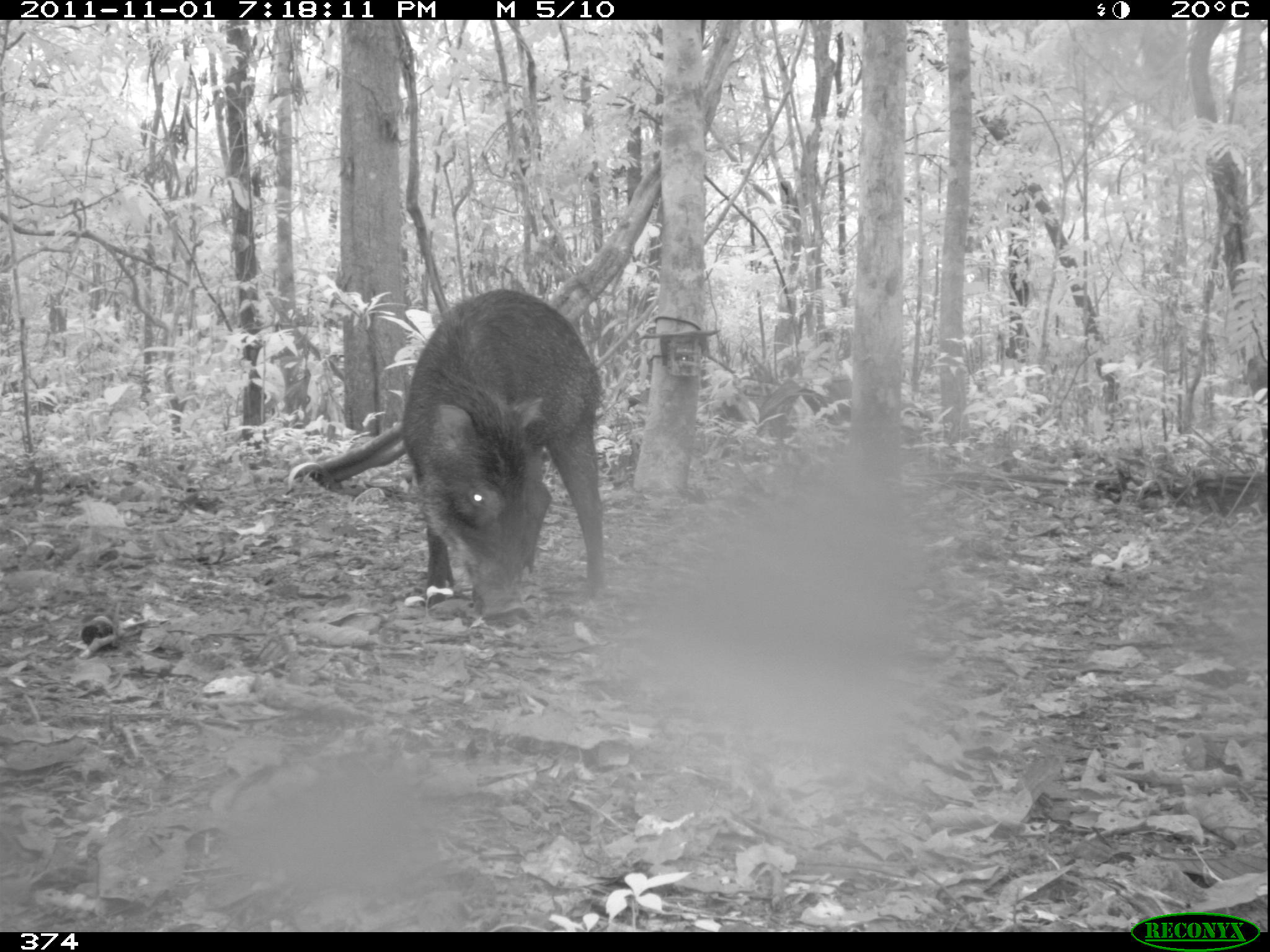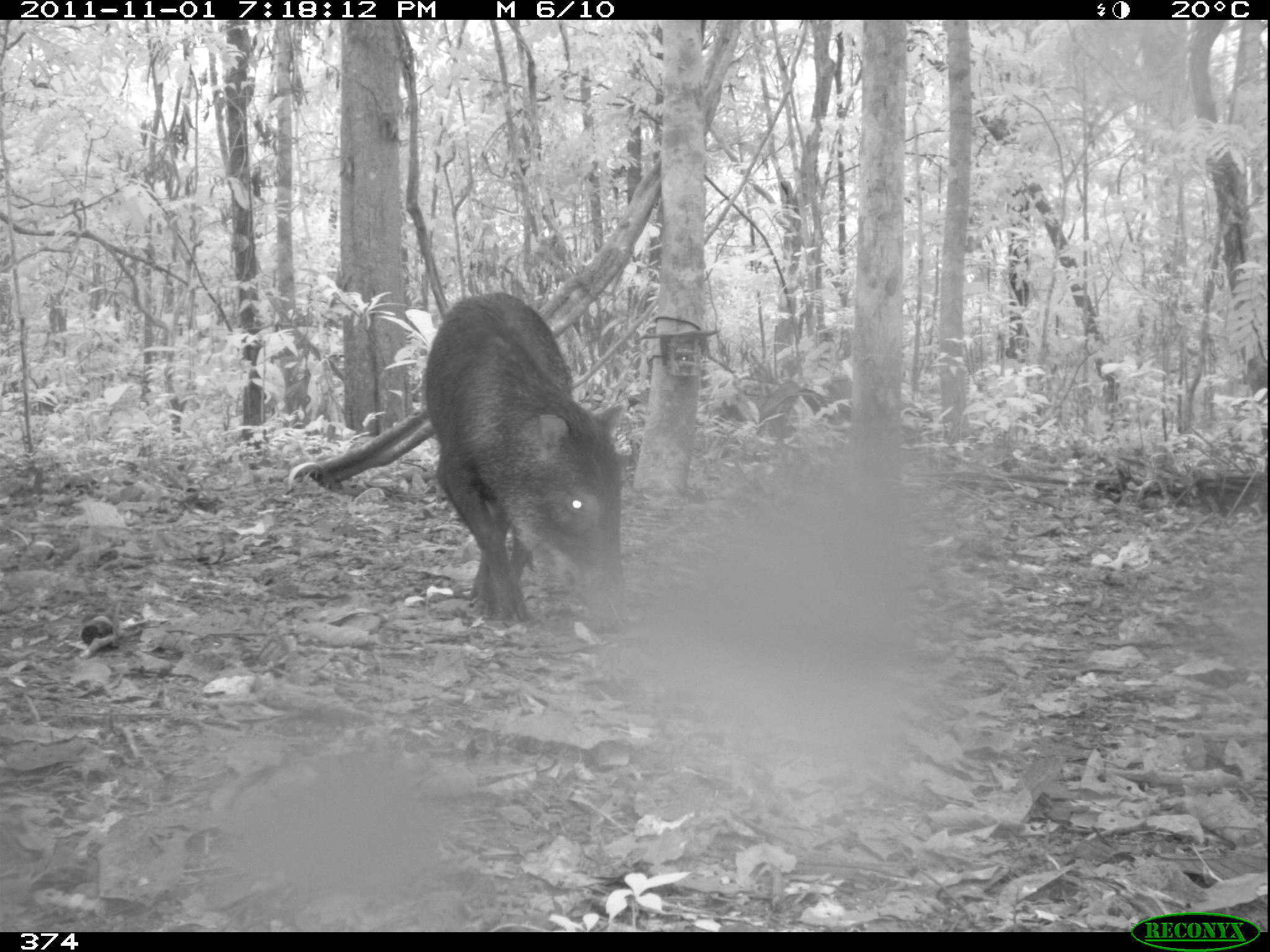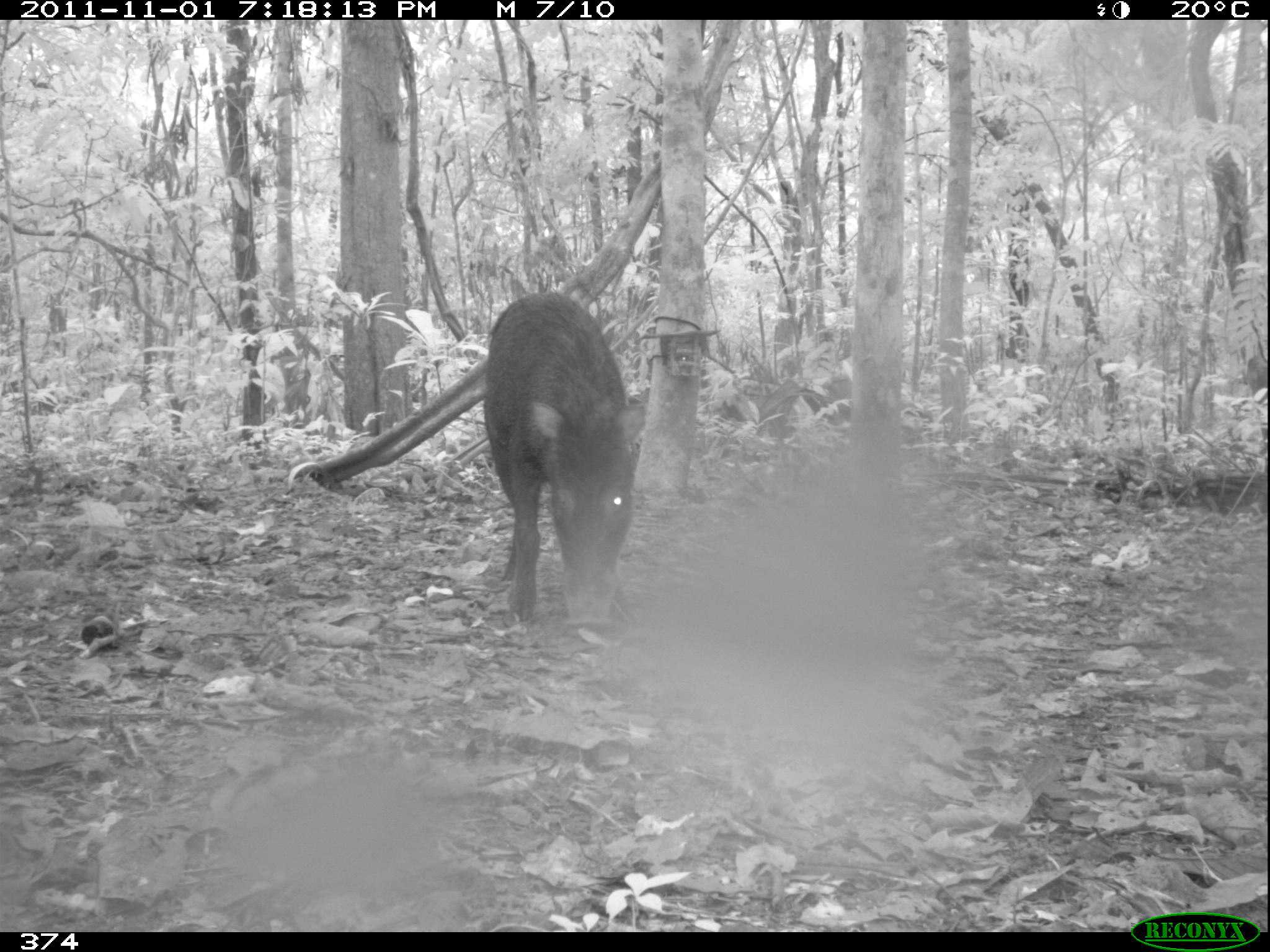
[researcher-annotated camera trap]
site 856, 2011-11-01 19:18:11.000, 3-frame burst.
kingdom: Animalia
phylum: Chordata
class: Mammalia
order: Artiodactyla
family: Tayassuidae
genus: Tayassu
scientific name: Tayassu pecari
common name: white-lipped peccary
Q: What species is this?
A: Tayassu pecari (white-lipped peccary).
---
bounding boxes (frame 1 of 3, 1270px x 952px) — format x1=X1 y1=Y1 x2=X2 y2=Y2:
tayassu pecari: x1=397 y1=283 x2=613 y2=621